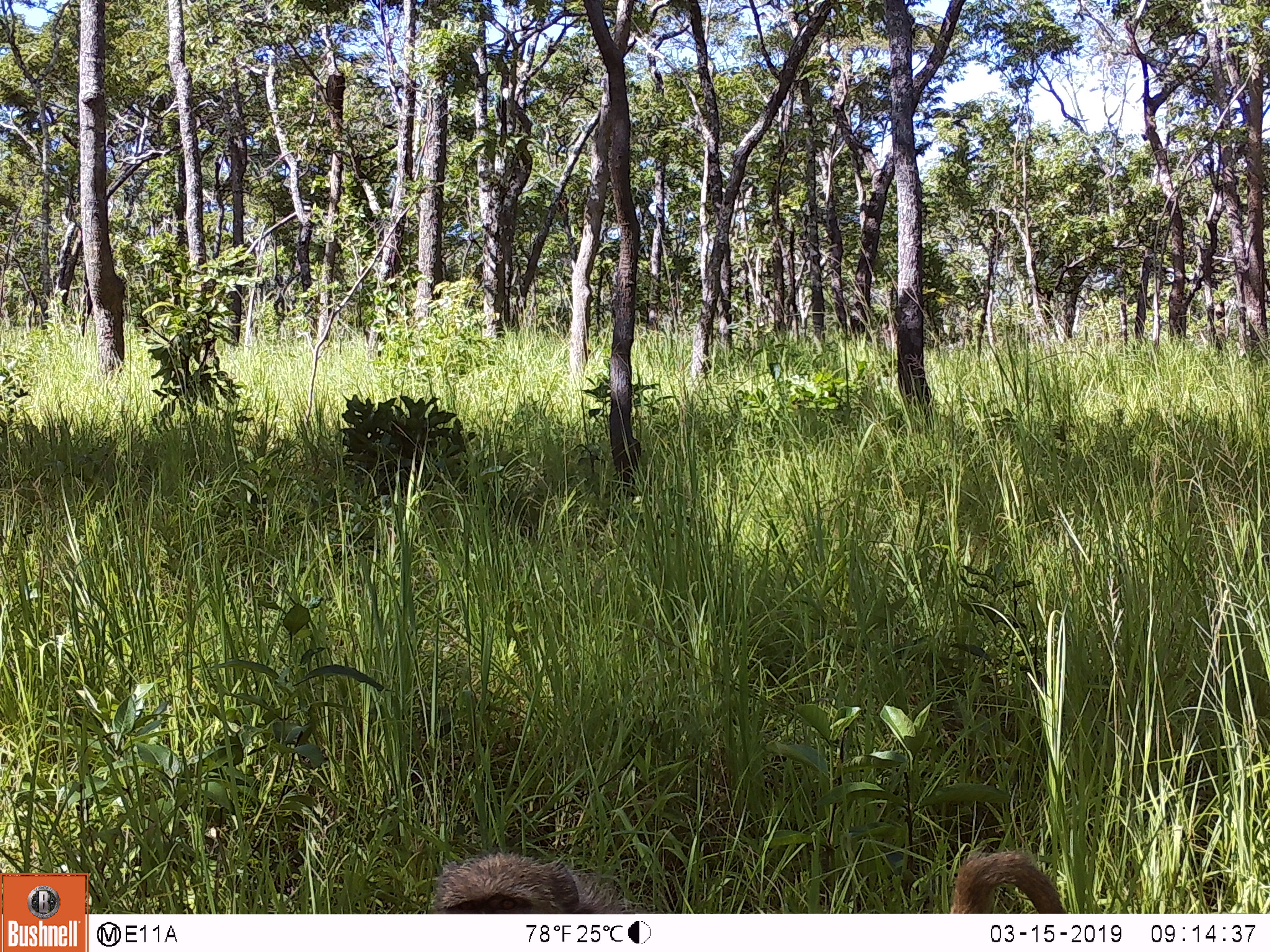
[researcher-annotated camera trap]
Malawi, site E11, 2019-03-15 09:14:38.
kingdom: Animalia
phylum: Chordata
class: Mammalia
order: Primates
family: Cercopithecidae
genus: Papio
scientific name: Papio cynocephalus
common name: yellow baboon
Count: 1.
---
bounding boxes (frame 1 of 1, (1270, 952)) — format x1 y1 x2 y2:
yellow baboon: 426 849 1070 910